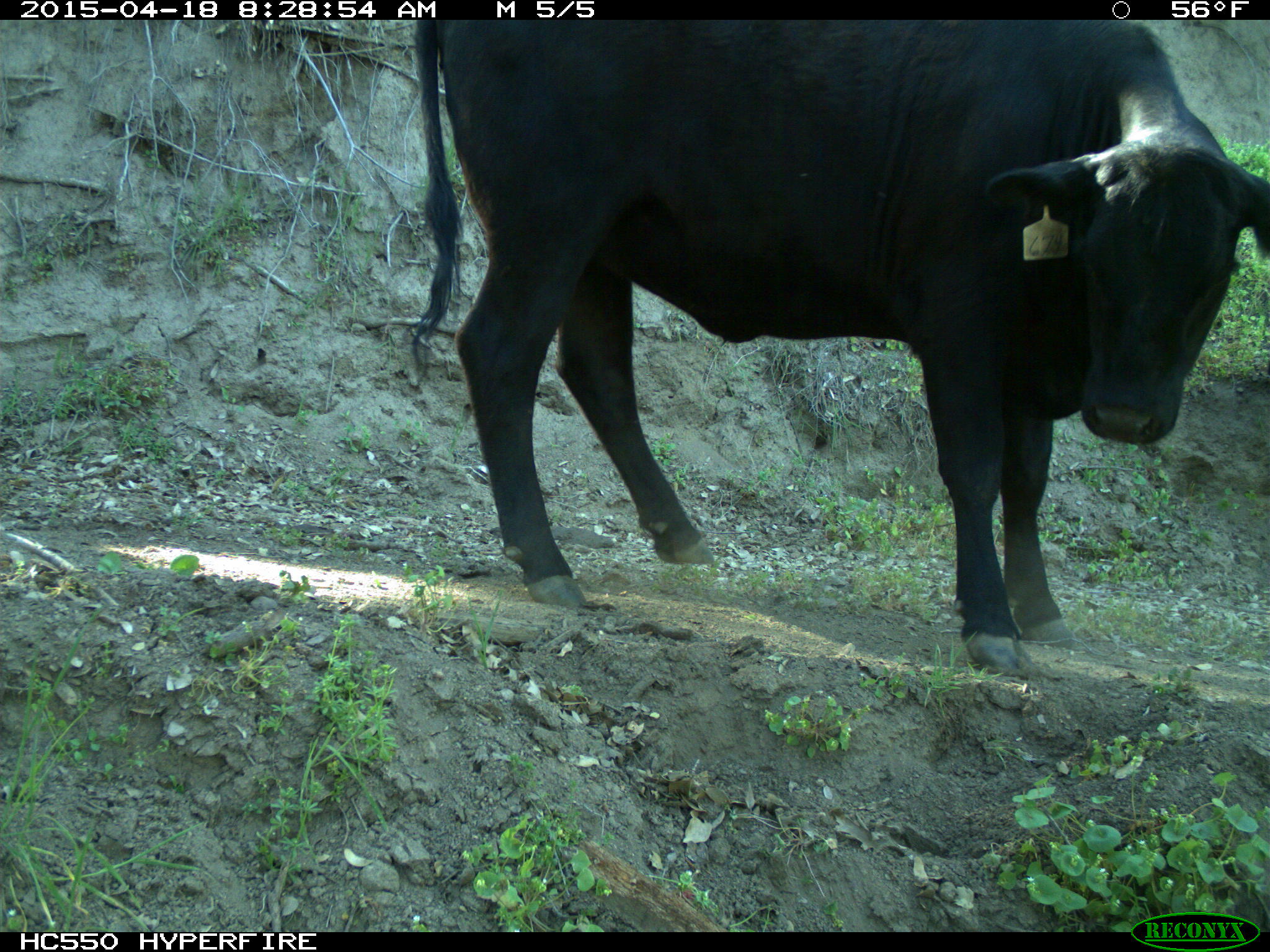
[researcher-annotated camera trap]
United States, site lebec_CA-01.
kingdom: Animalia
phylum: Chordata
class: Mammalia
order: Artiodactyla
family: Bovidae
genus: Bos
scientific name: Bos taurus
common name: domestic cow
Bos taurus (domestic cow).